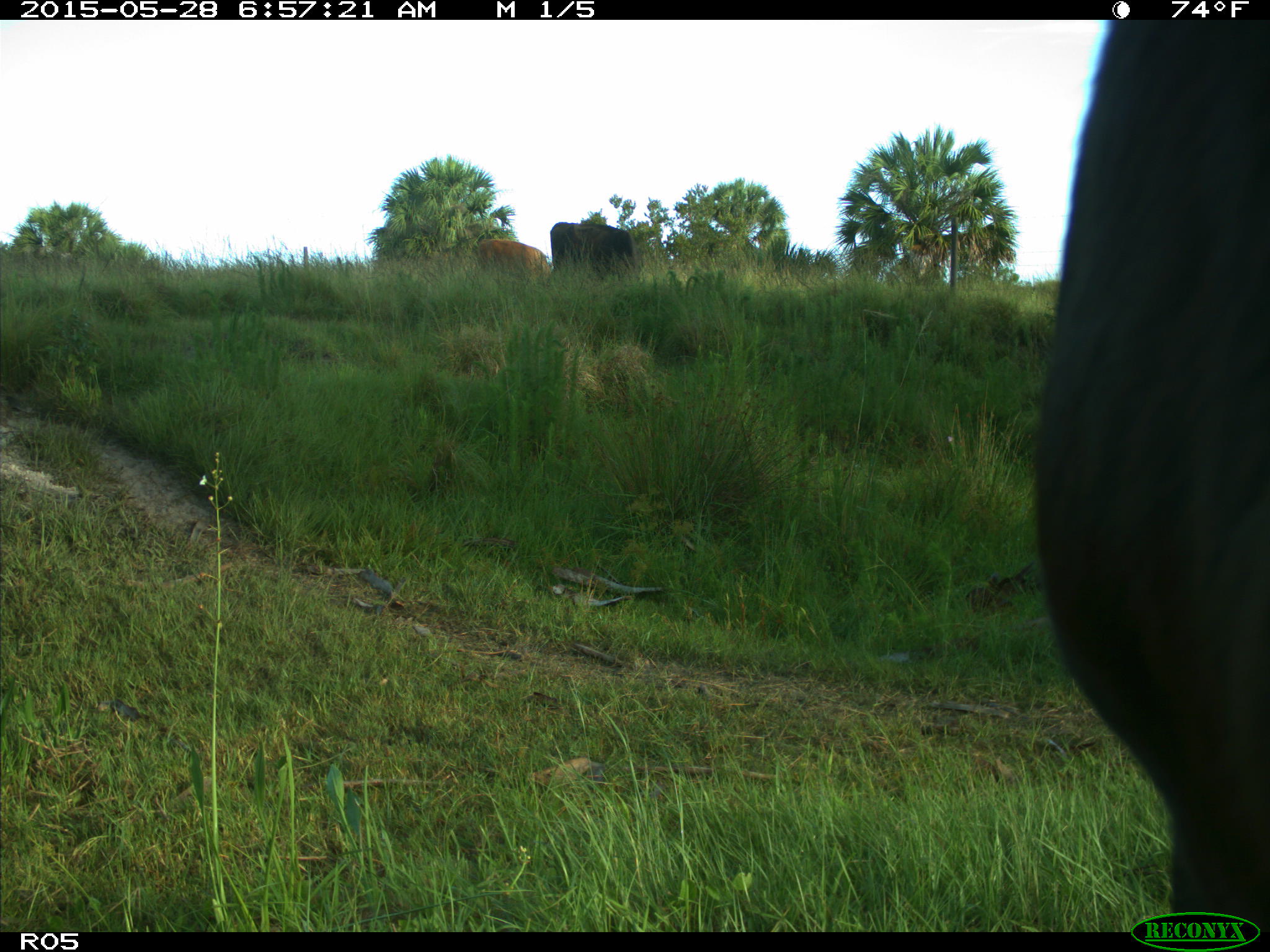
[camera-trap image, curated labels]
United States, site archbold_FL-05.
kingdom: Animalia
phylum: Chordata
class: Mammalia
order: Artiodactyla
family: Bovidae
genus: Bos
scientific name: Bos taurus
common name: domestic cow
Bos taurus (domestic cow).